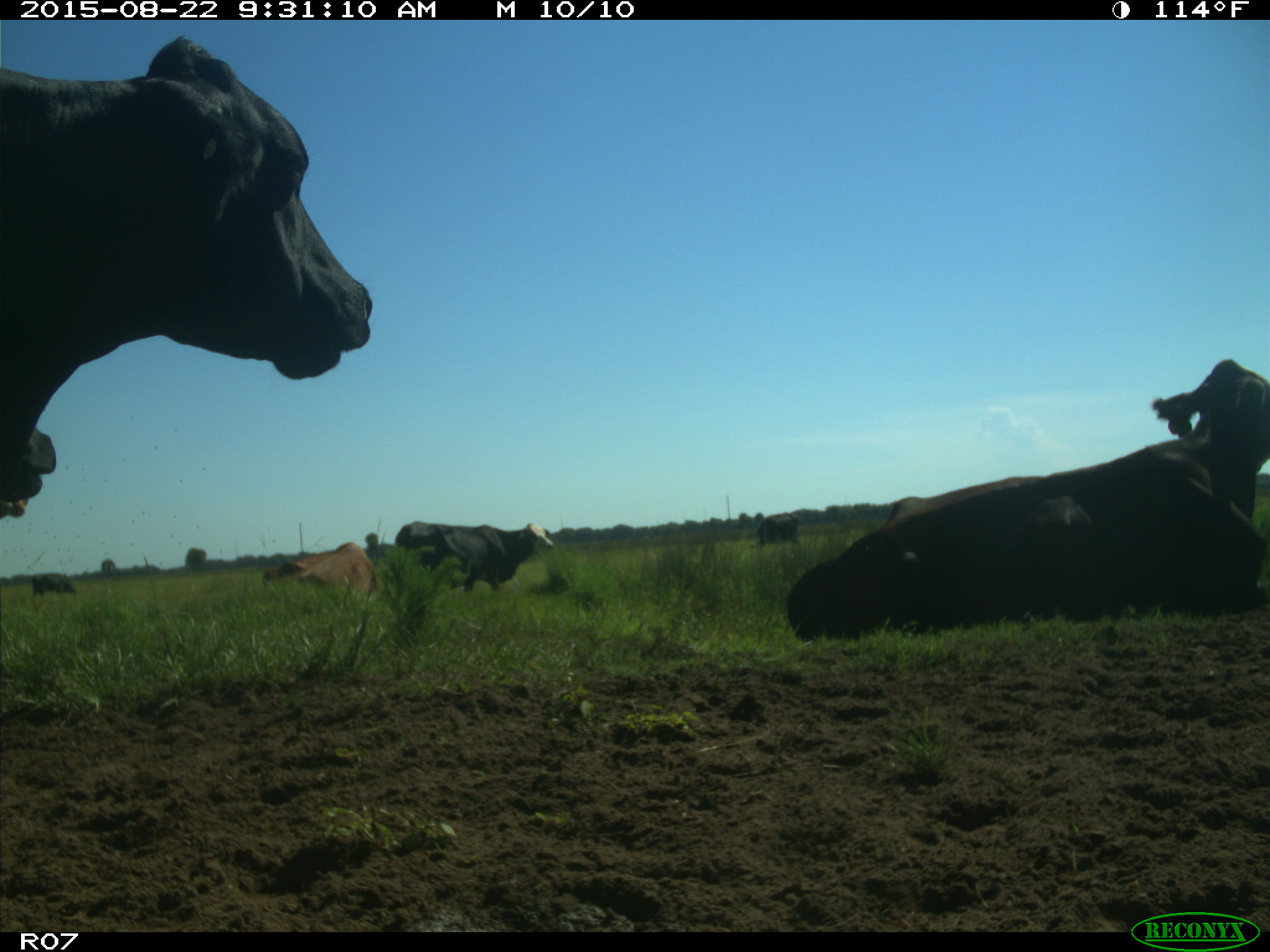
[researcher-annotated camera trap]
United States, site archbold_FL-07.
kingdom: Animalia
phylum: Chordata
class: Mammalia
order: Artiodactyla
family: Bovidae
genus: Bos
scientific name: Bos taurus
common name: domestic cow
Bos taurus (domestic cow).